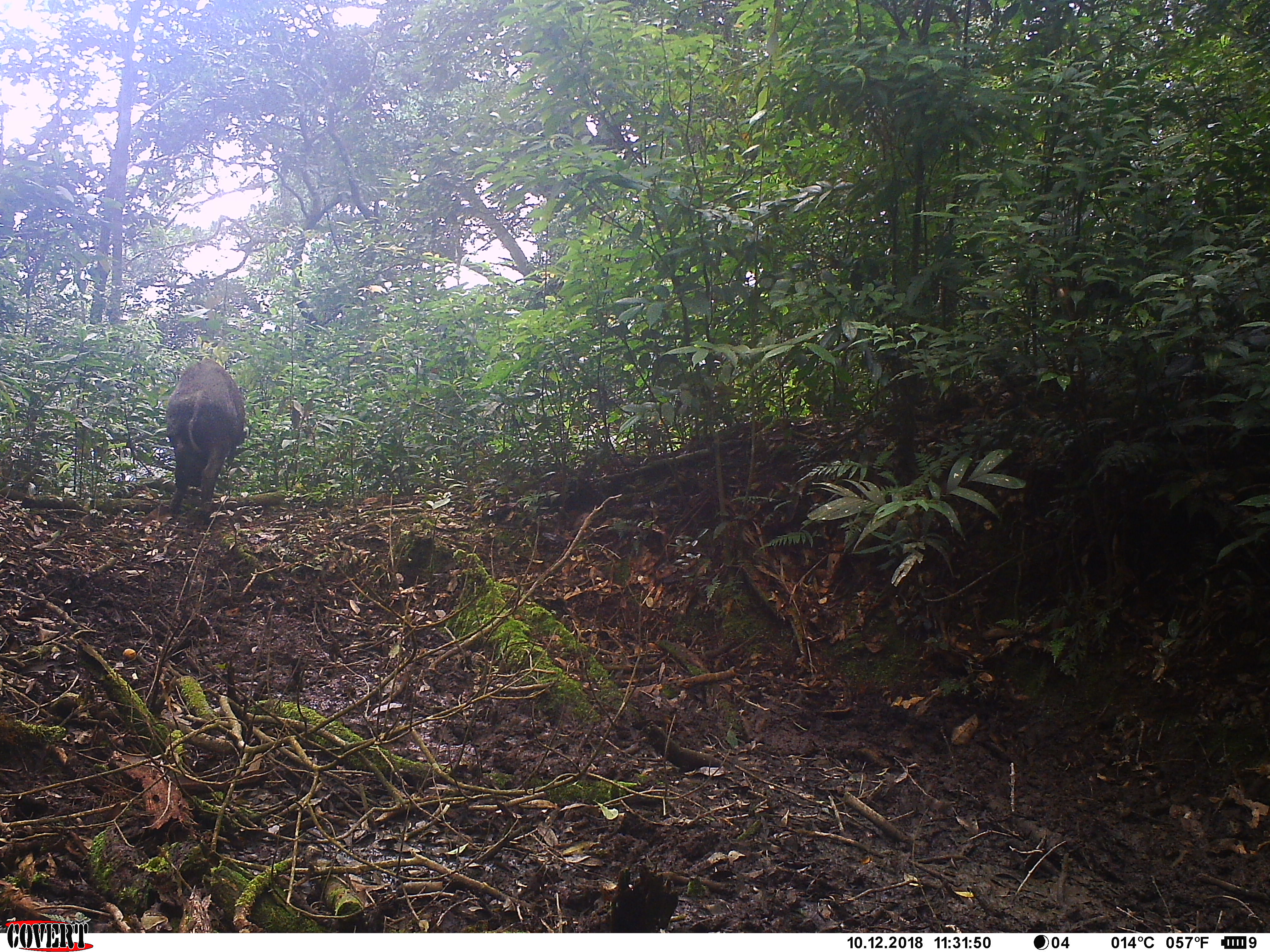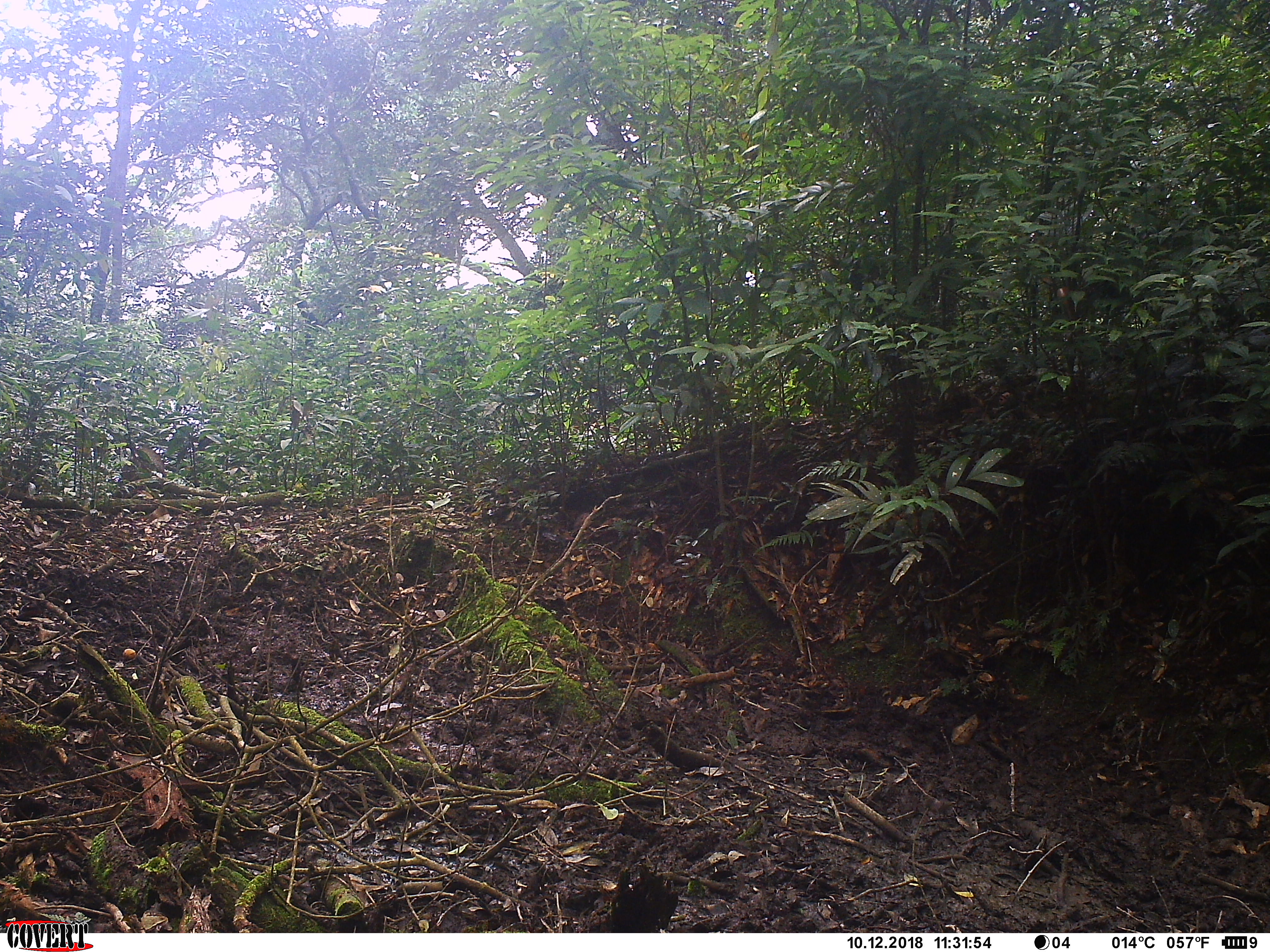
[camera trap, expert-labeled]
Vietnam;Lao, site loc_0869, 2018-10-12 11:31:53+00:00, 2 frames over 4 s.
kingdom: Animalia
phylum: Chordata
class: Mammalia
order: Artiodactyla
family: Suidae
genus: Sus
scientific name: Sus scrofa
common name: eurasian wild pig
Eurasian wild pig (Sus scrofa). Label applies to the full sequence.